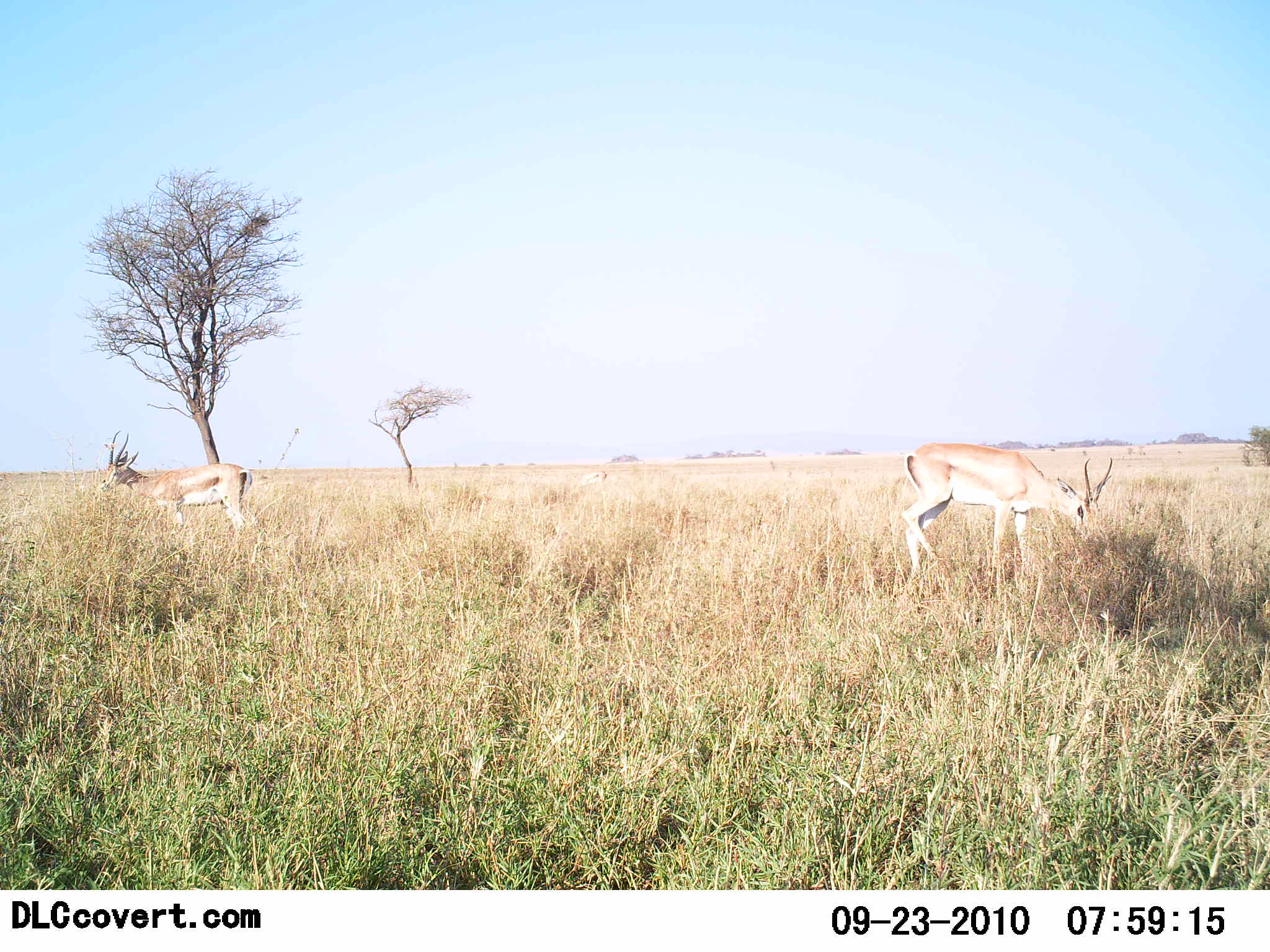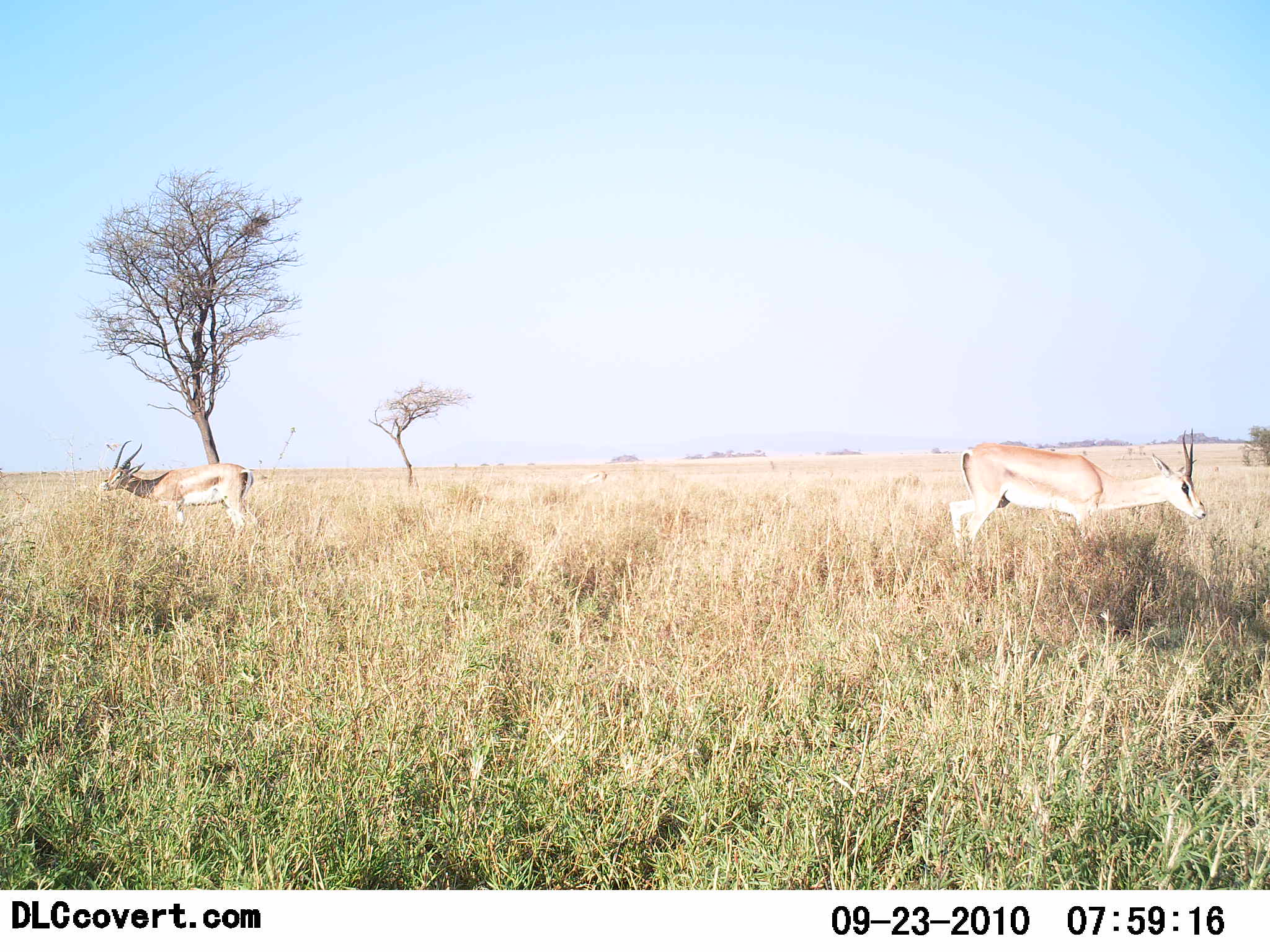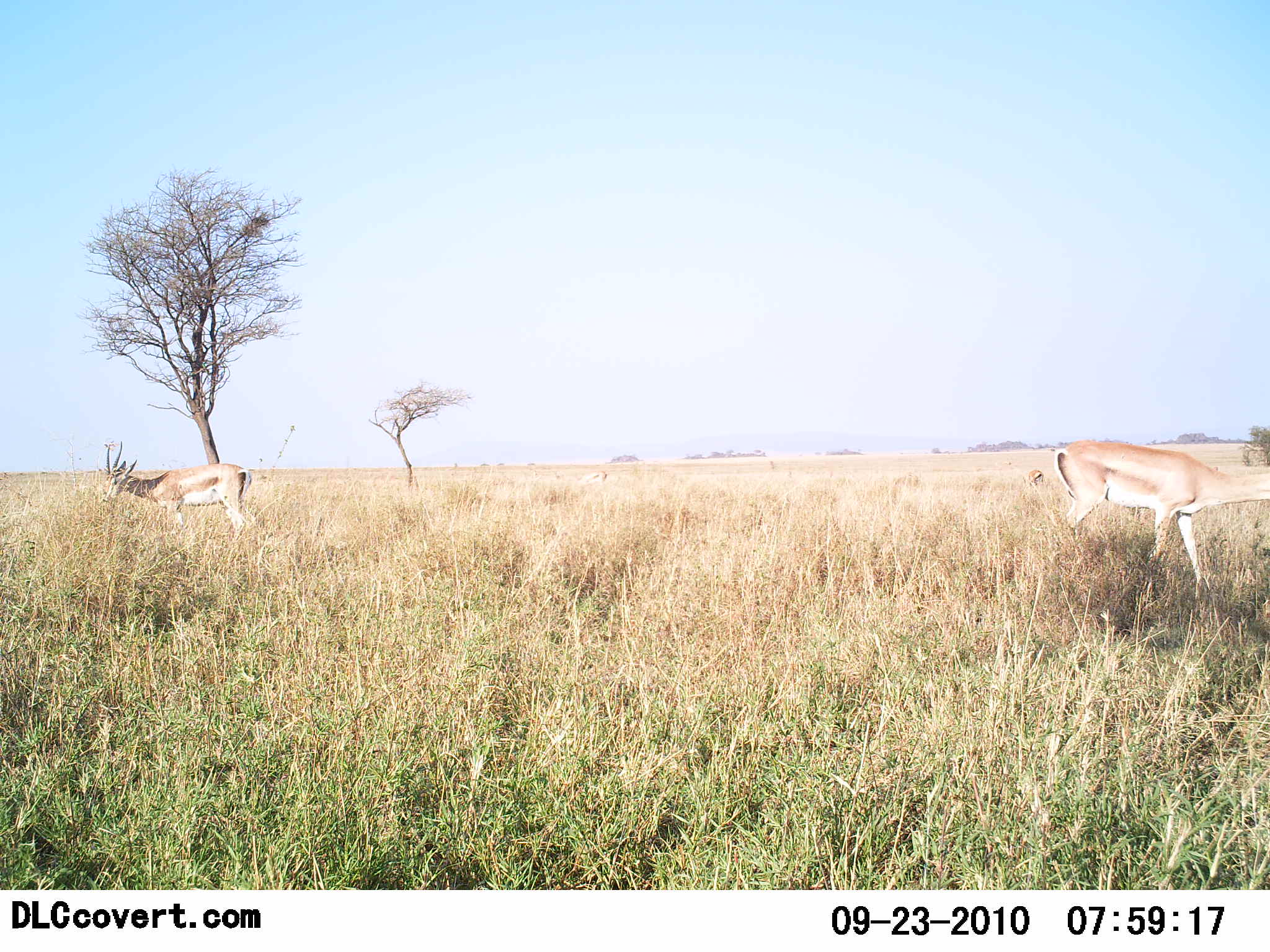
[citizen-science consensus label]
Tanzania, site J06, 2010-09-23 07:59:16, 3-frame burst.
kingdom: Animalia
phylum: Chordata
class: Mammalia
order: Artiodactyla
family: Bovidae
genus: Nanger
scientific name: Nanger granti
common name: grant's gazelle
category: gazellegrants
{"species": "gazellegrants (grant's gazelle) (Nanger granti)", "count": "2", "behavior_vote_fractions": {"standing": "55%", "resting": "0%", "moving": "64%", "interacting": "0%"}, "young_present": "9%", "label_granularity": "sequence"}